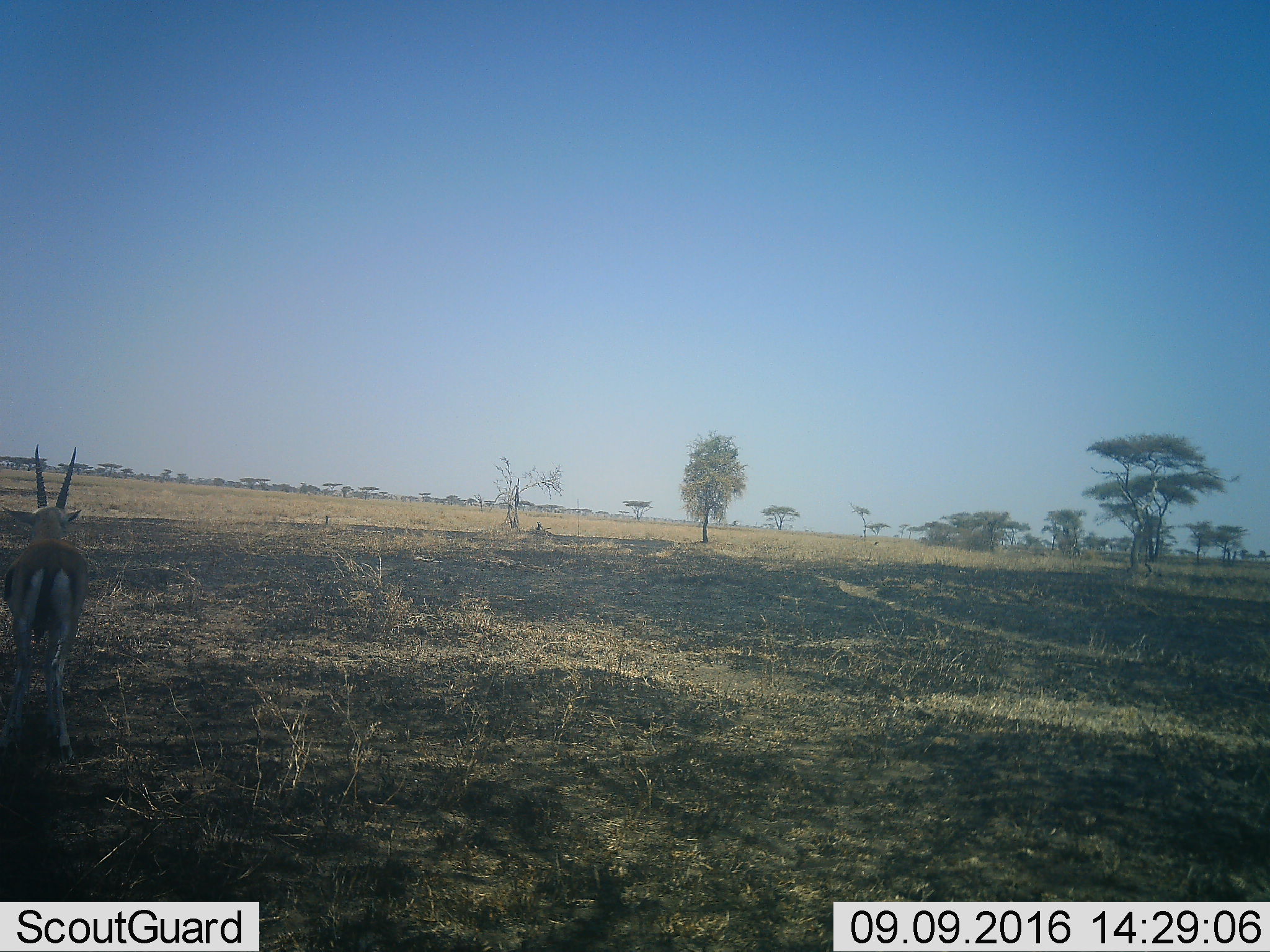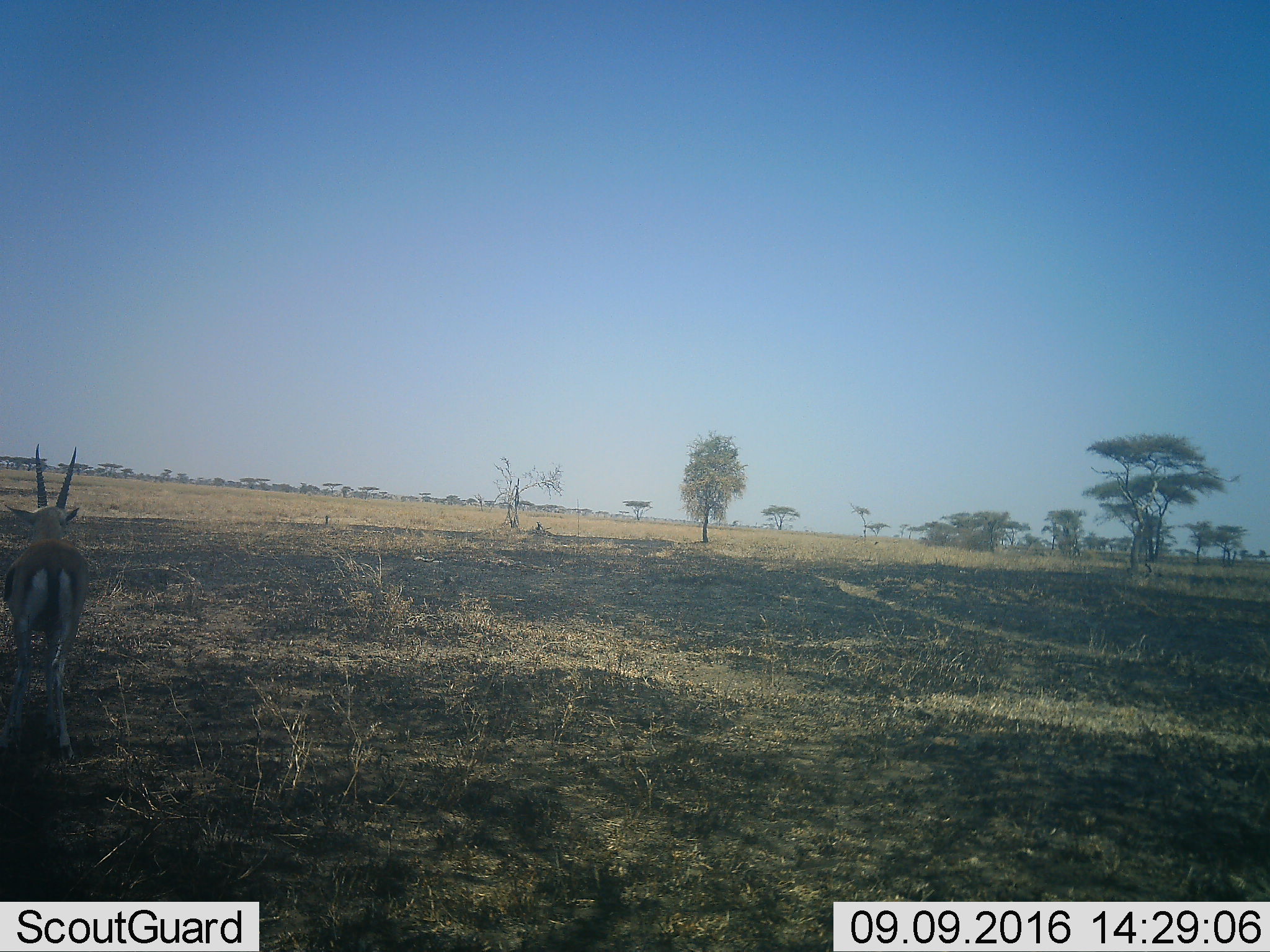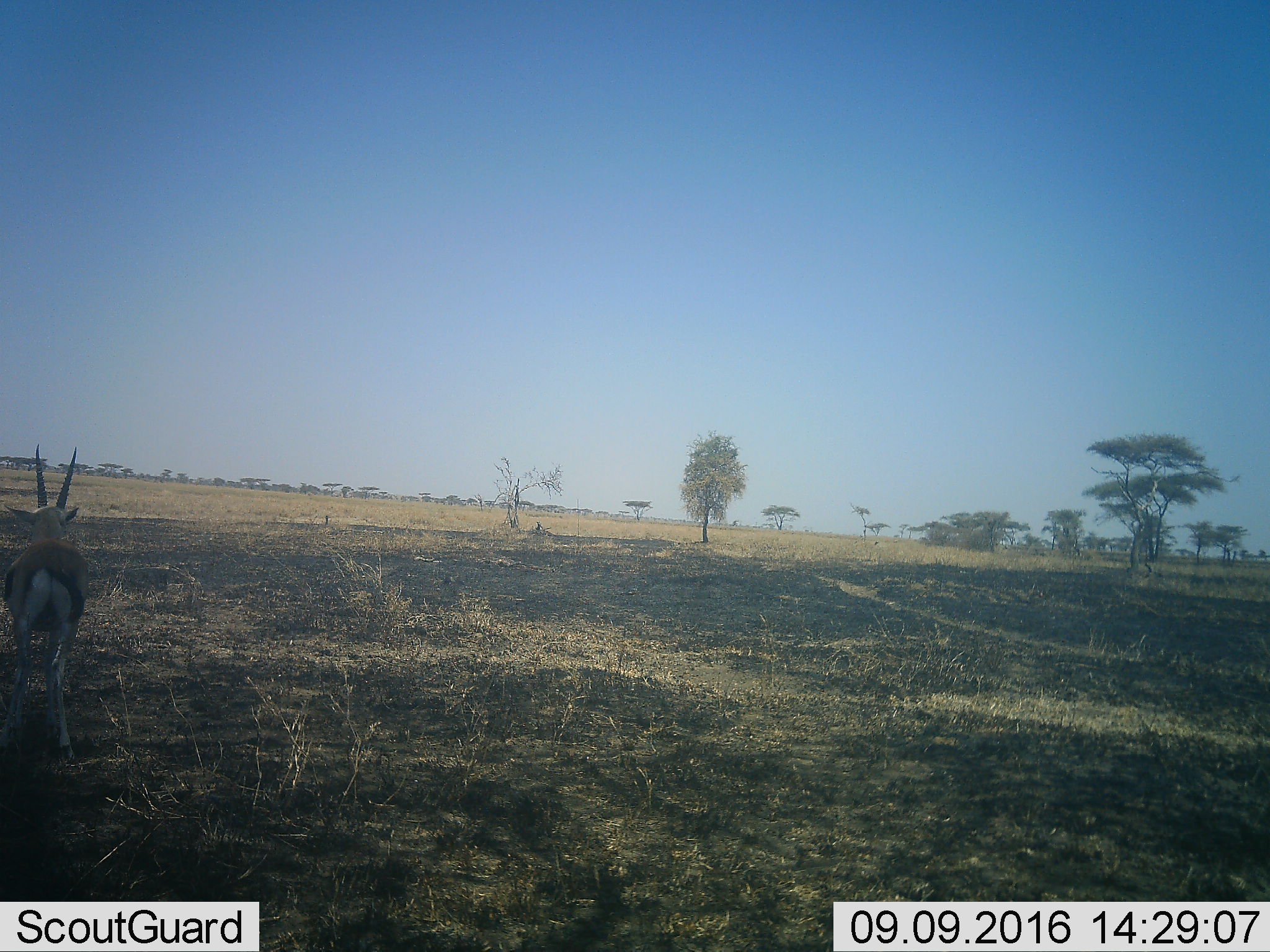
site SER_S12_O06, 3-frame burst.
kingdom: Animalia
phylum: Chordata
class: Mammalia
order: Artiodactyla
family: Bovidae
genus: Eudorcas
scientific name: Eudorcas thomsonii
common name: thomson's gazelle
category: gazellethomsons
Gazellethomsons (thomson's gazelle) (Eudorcas thomsonii), count 1. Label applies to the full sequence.